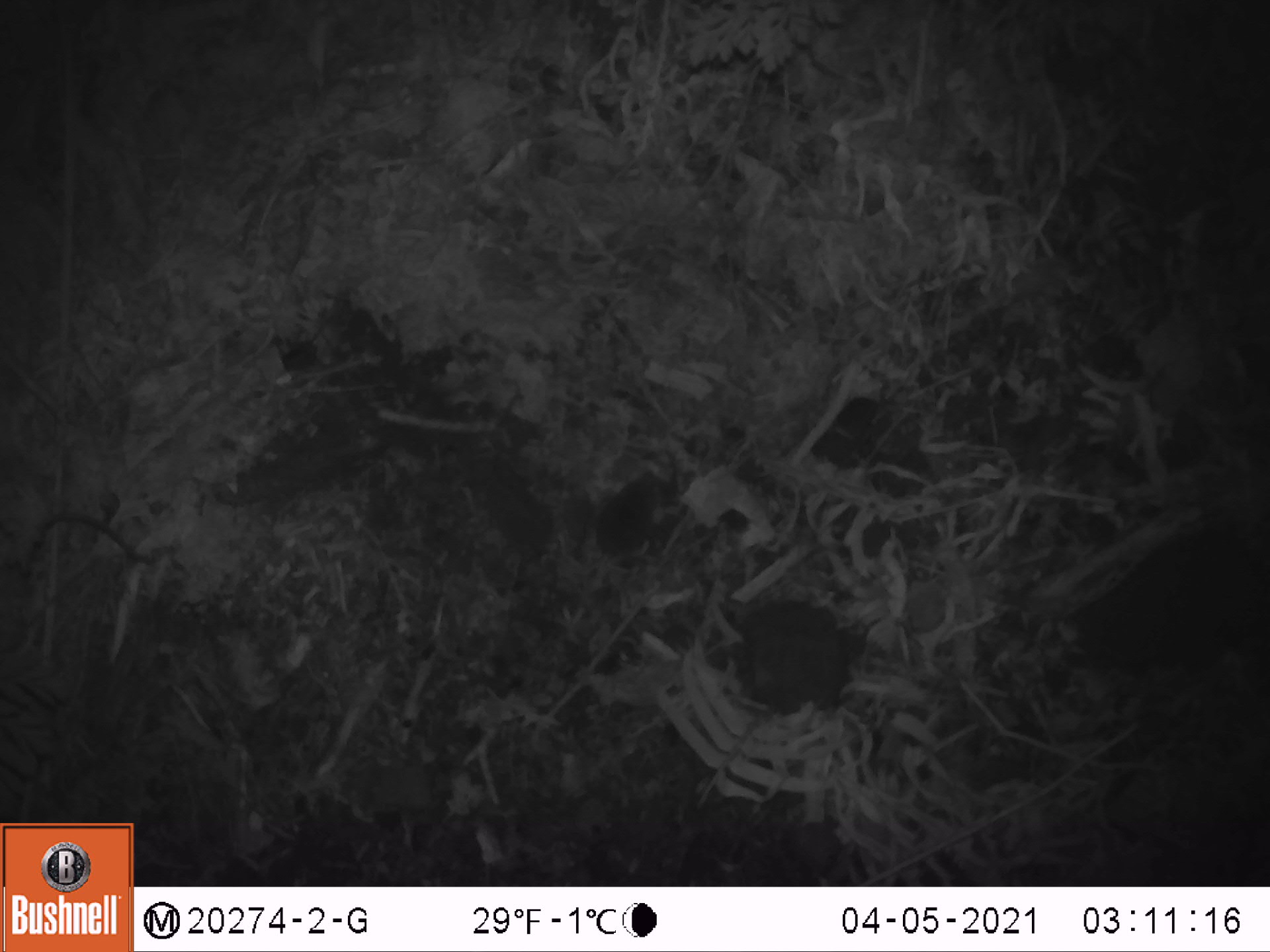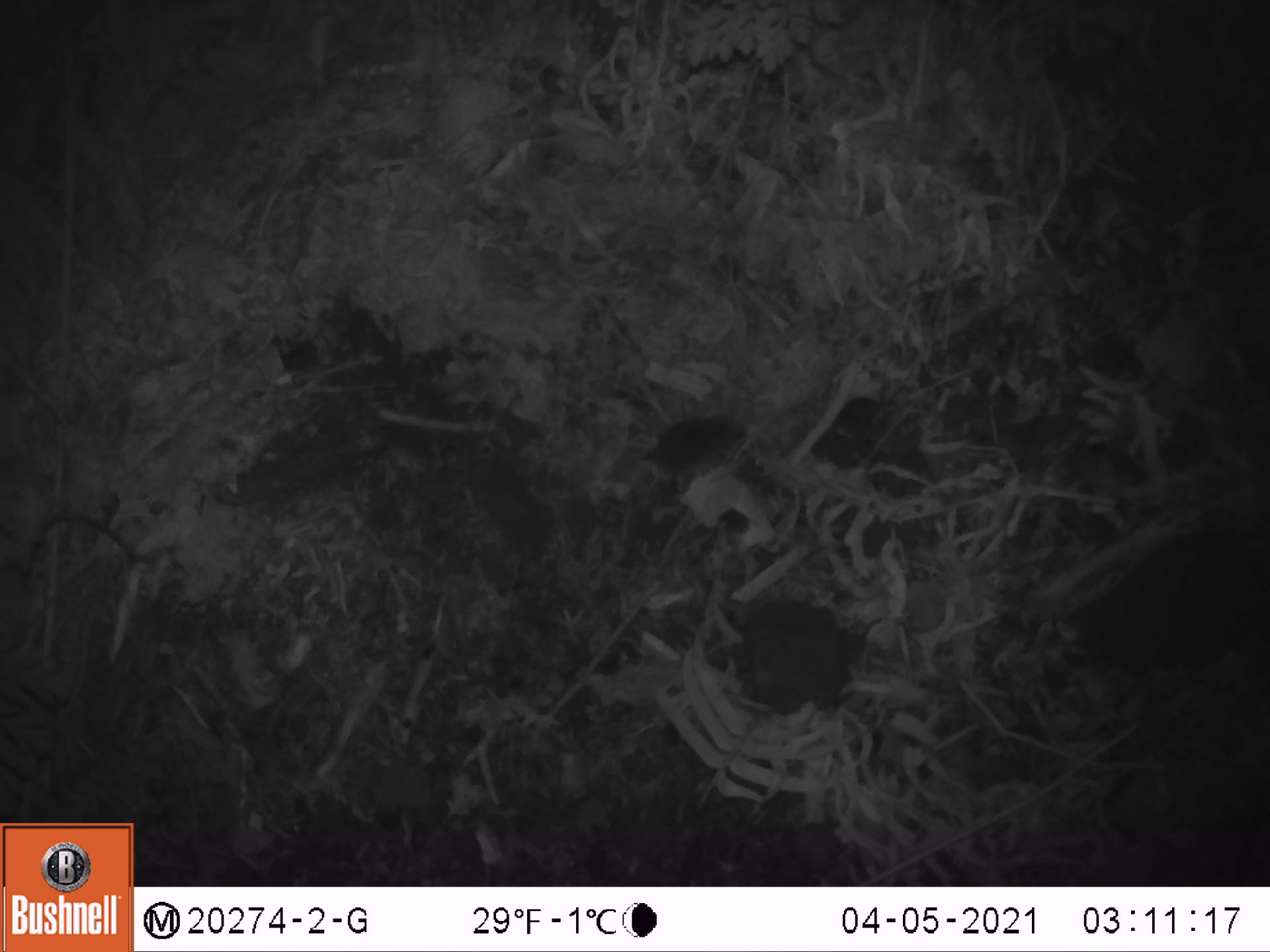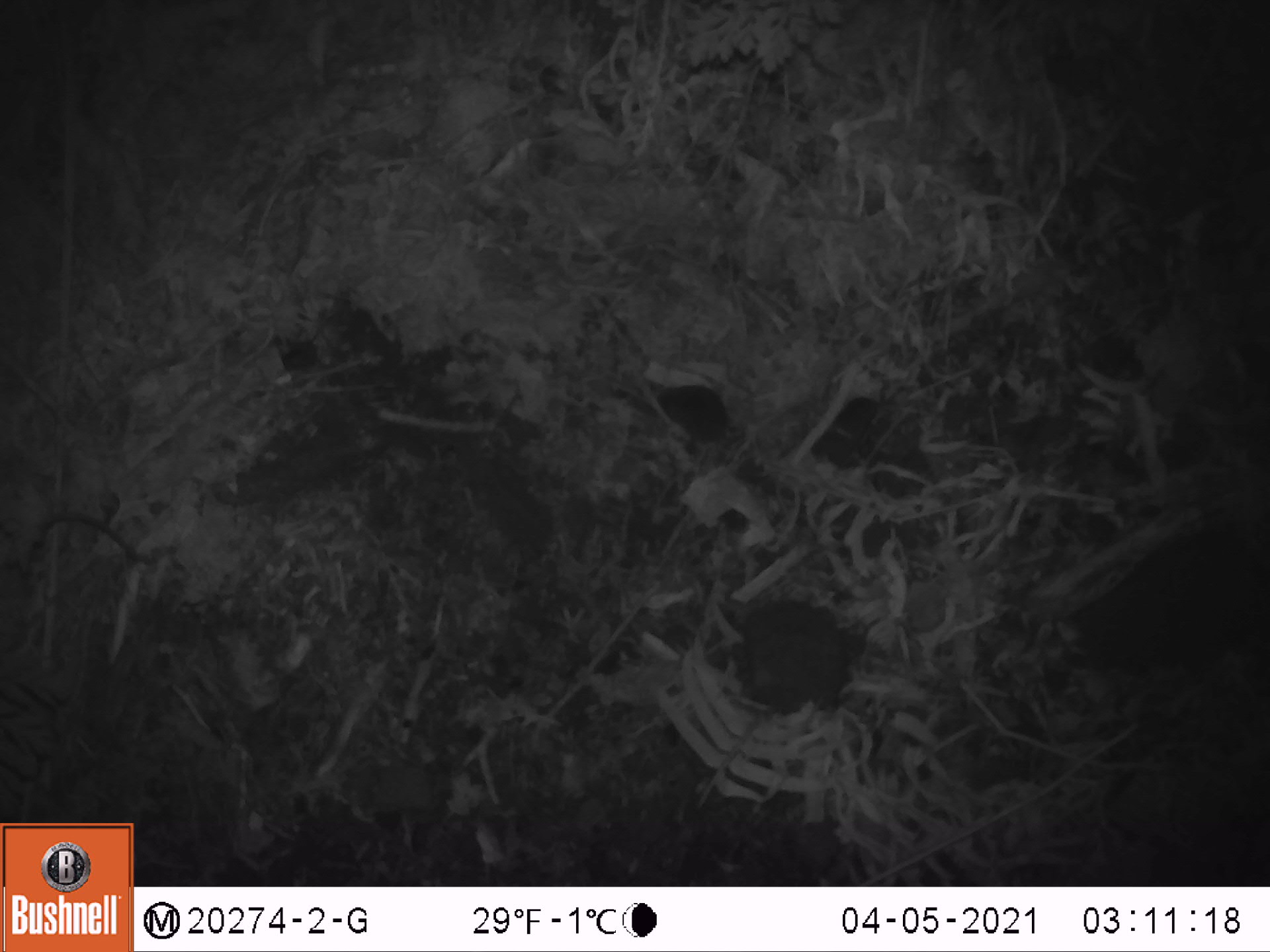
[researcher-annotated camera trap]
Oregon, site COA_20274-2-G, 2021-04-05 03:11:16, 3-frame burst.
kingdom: Animalia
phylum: Chordata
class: Mammalia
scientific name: Mammalia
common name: small mammal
Small mammal (Mammalia).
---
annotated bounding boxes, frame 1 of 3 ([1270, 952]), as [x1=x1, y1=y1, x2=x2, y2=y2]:
small mammal: [x1=585, y1=464, x2=665, y2=573]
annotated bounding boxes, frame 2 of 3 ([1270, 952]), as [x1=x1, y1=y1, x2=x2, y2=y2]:
small mammal: [x1=624, y1=406, x2=754, y2=488]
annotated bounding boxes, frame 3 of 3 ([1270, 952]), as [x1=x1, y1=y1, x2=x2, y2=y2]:
small mammal: [x1=646, y1=374, x2=751, y2=464]